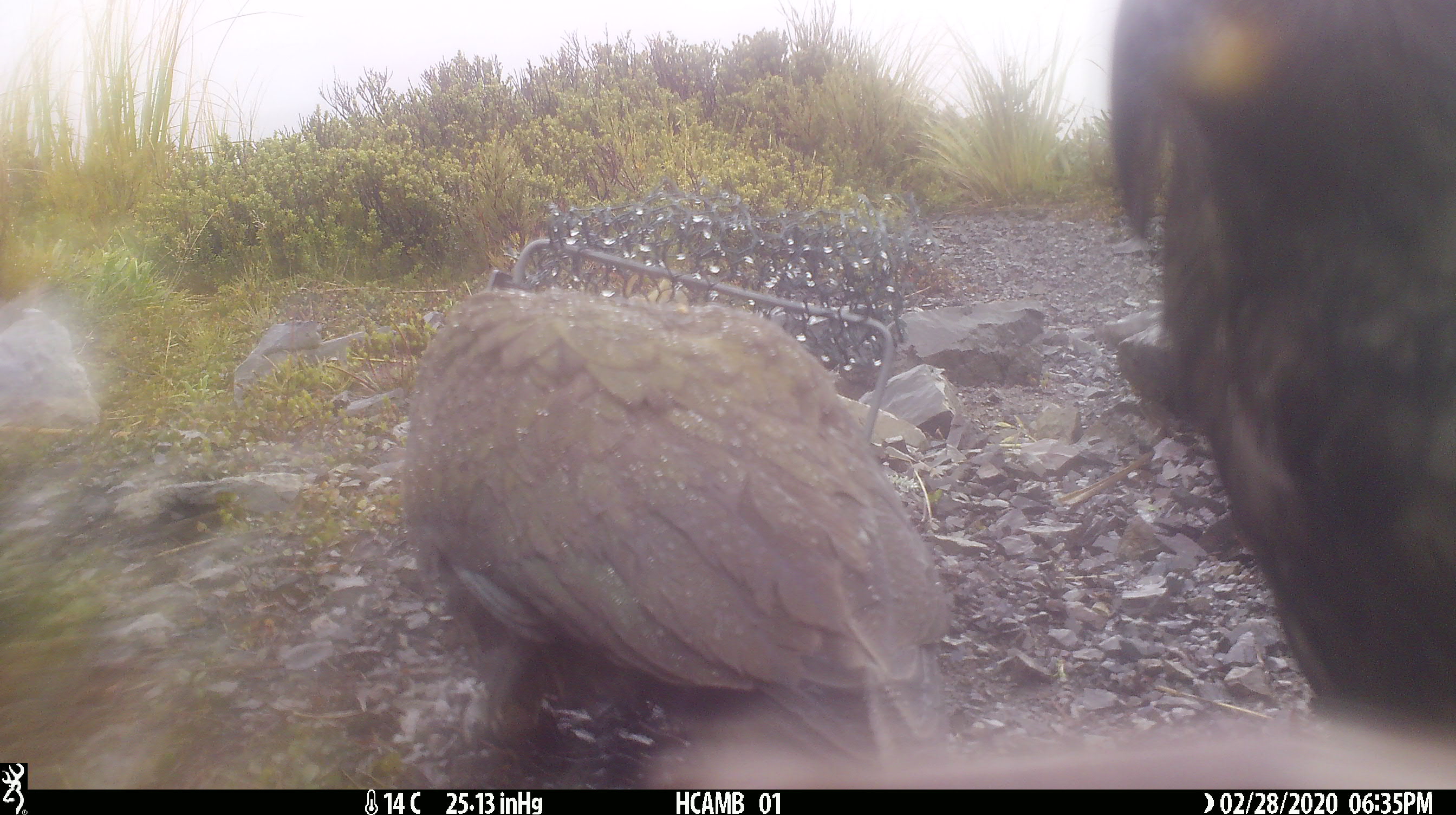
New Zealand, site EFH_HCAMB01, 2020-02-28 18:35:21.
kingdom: Animalia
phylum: Chordata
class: Aves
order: Psittaciformes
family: Strigopidae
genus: Nestor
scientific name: Nestor notabilis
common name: kea